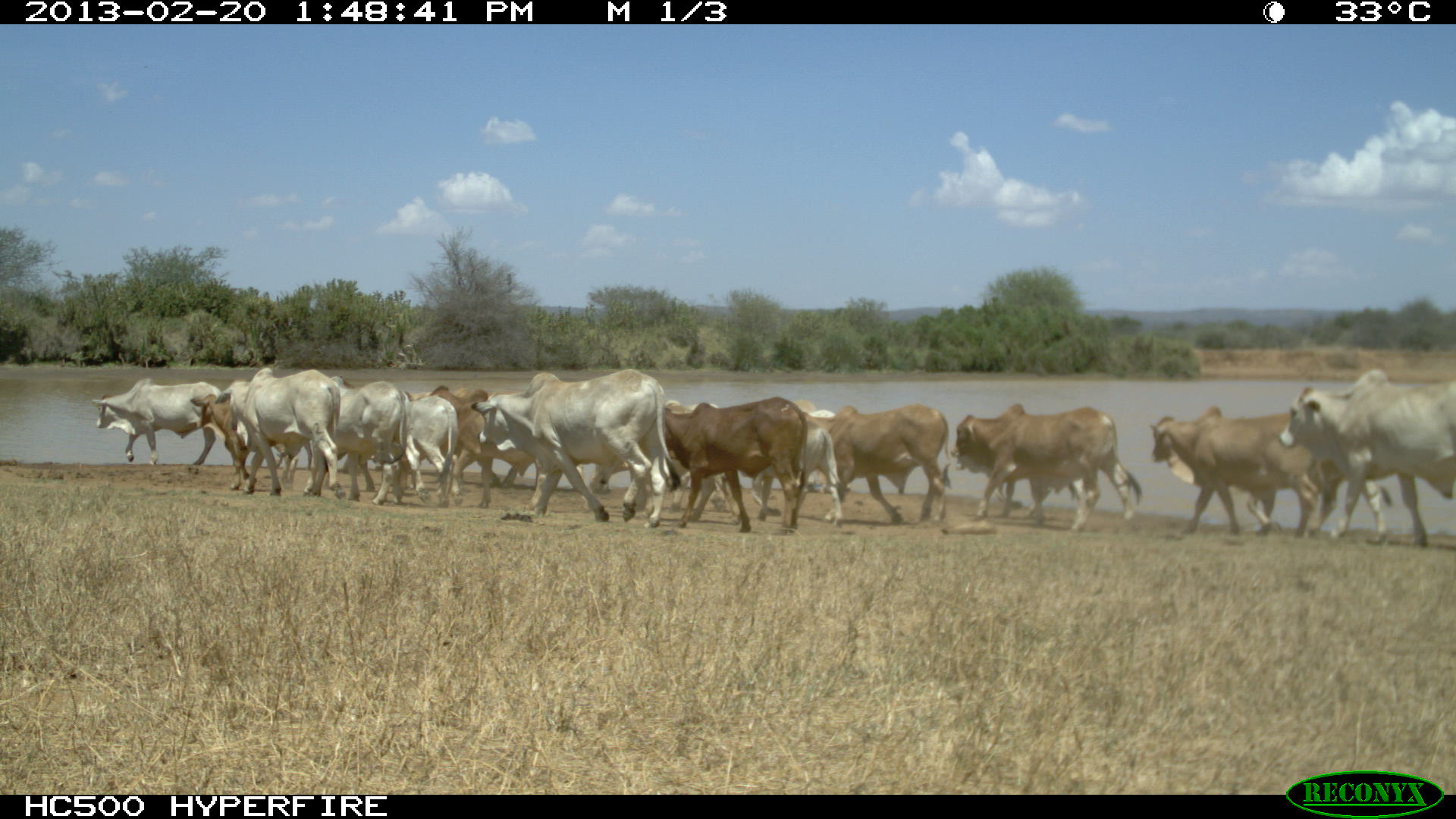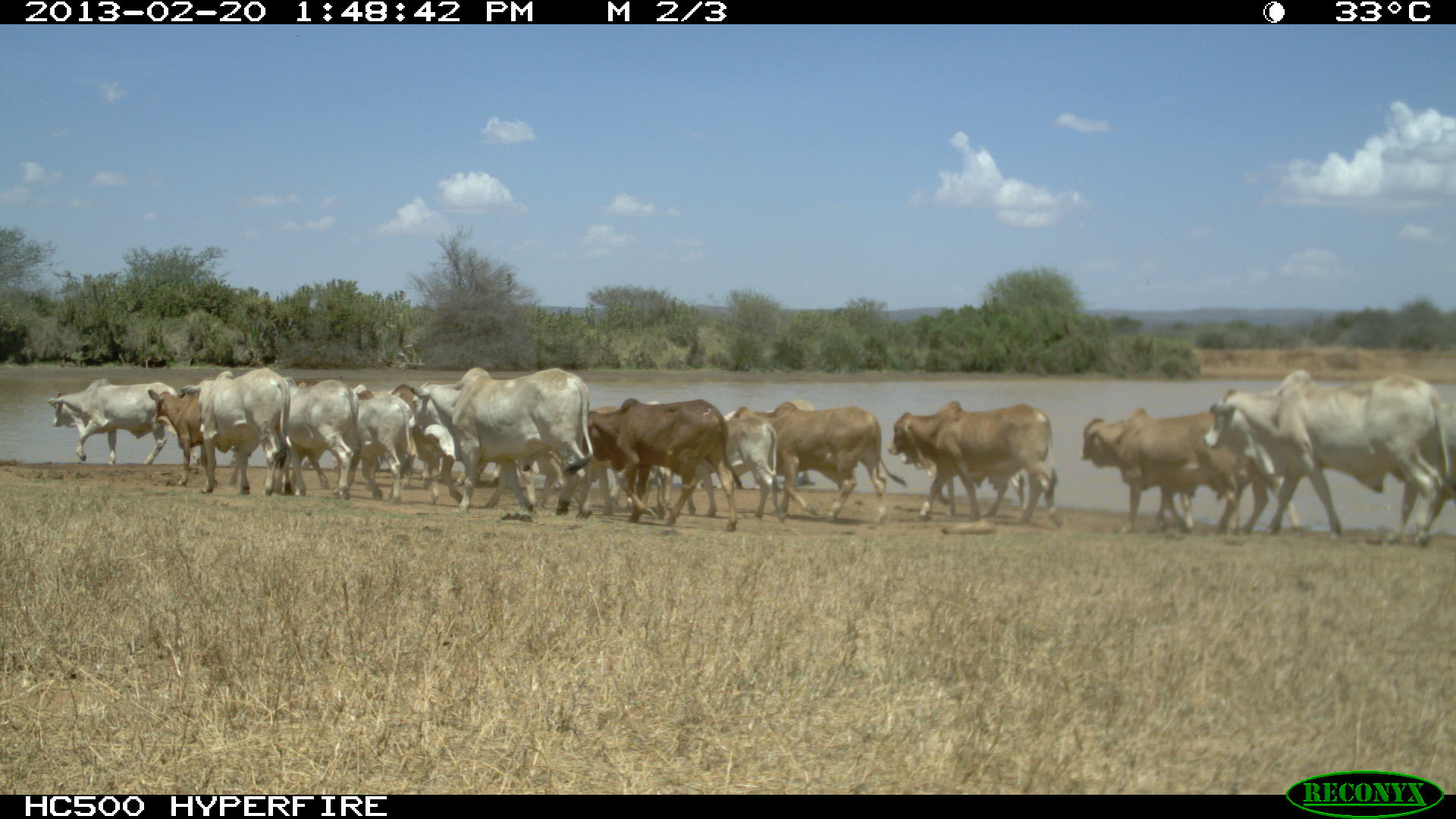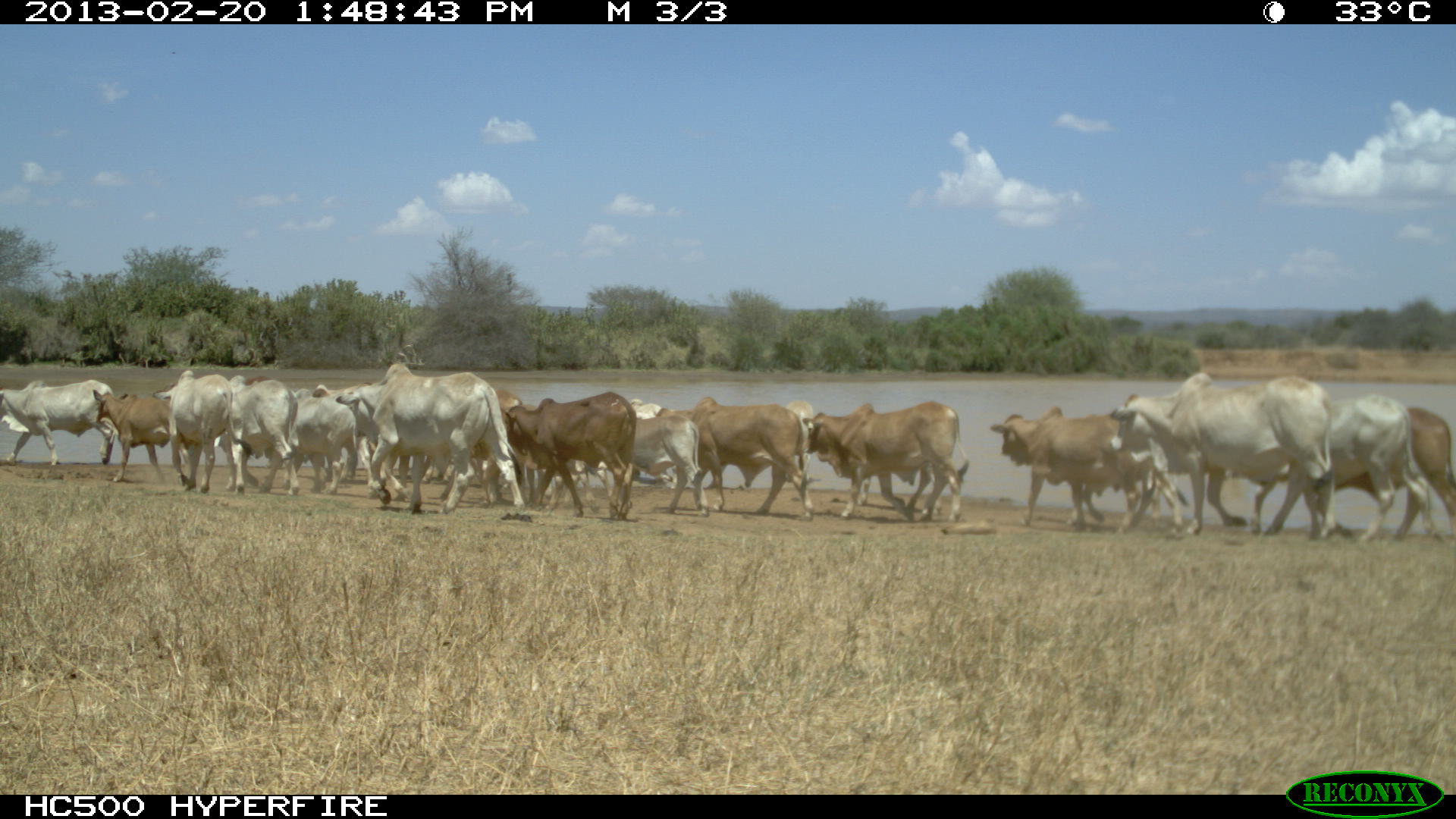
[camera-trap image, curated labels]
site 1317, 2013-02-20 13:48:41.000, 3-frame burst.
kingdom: Animalia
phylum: Chordata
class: Mammalia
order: Artiodactyla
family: Bovidae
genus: Bos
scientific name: Bos taurus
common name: domestic cattle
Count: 1.